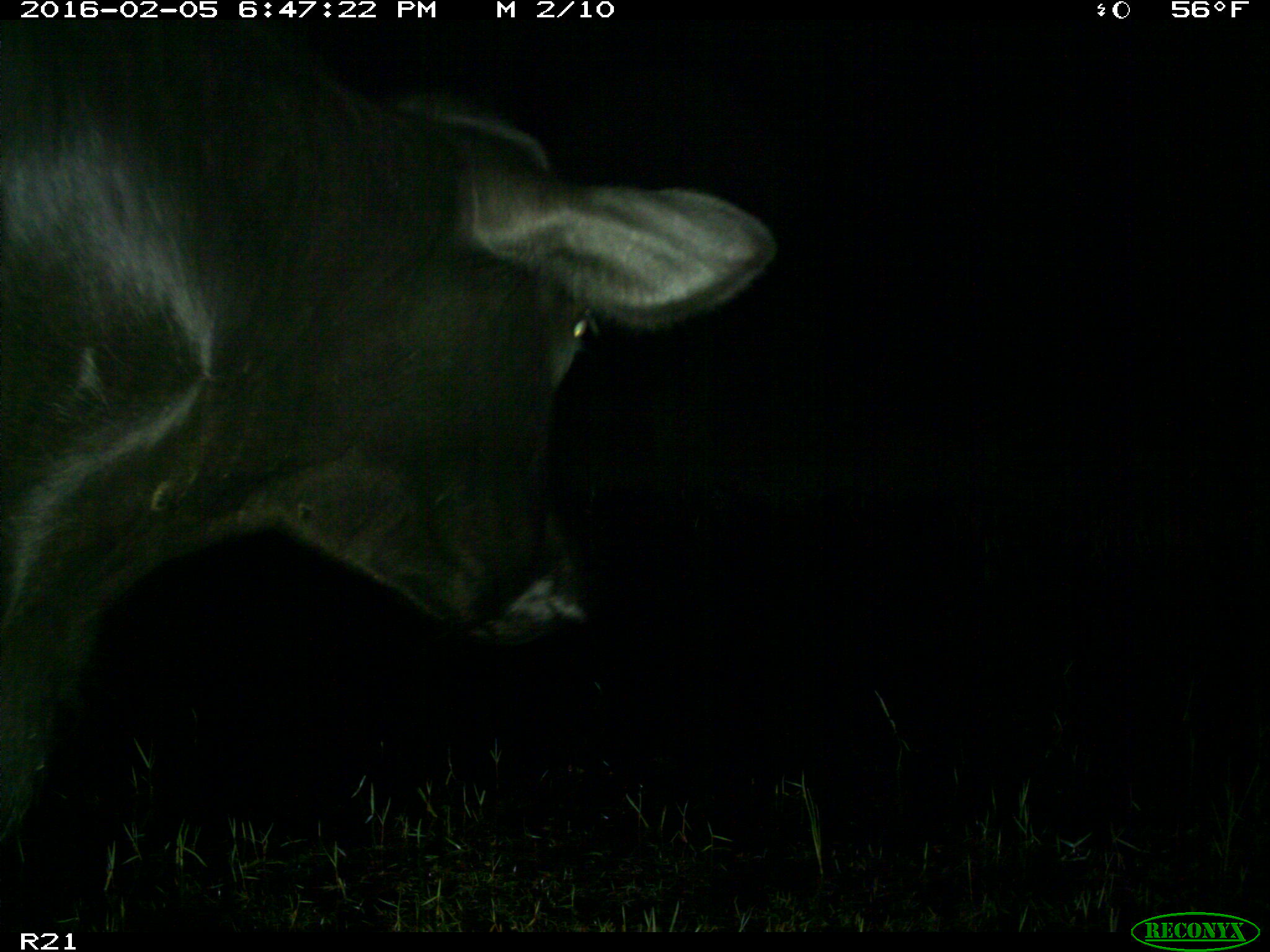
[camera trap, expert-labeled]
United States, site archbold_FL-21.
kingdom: Animalia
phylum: Chordata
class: Mammalia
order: Artiodactyla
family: Bovidae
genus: Bos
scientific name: Bos taurus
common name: domestic cow